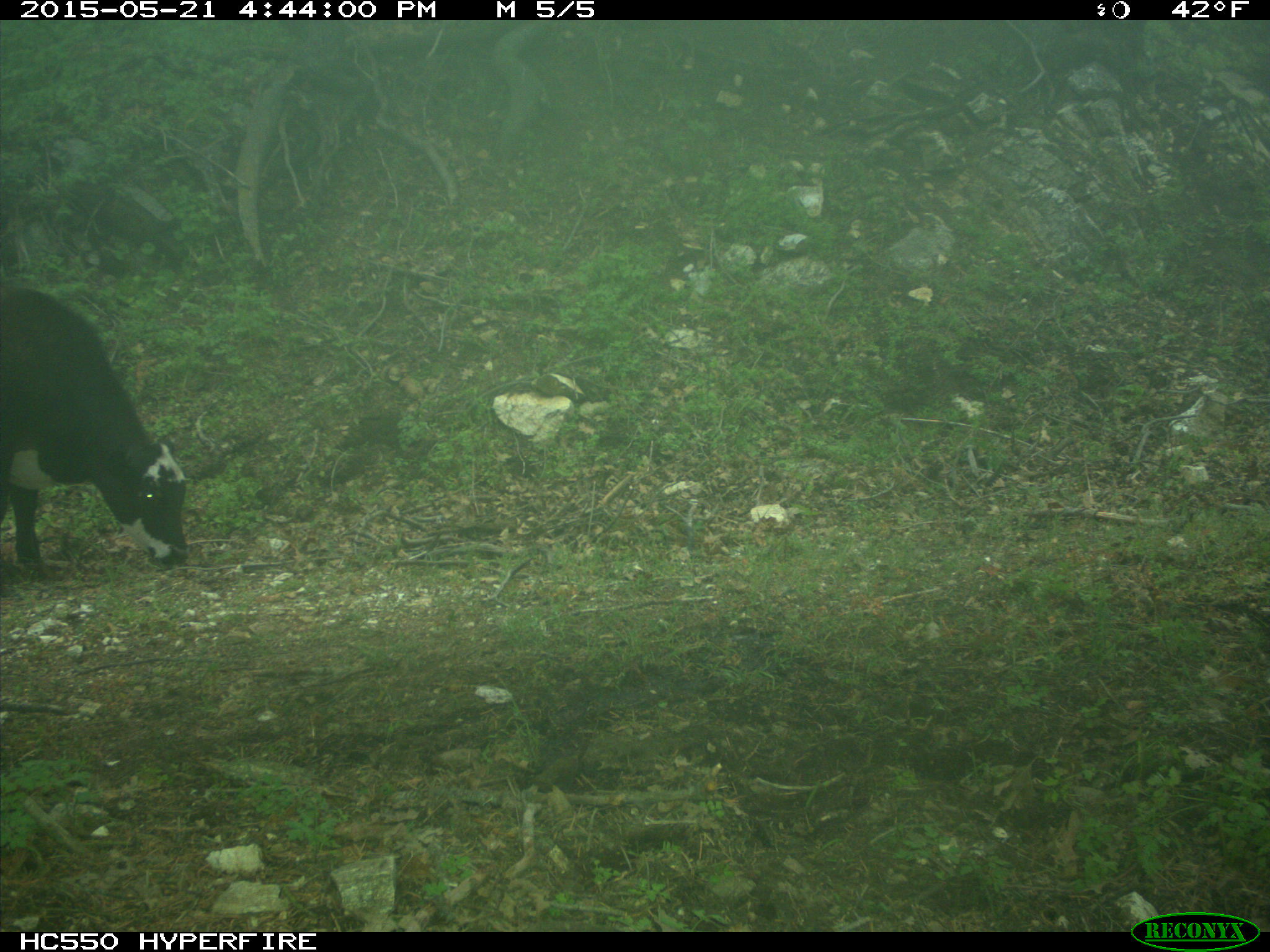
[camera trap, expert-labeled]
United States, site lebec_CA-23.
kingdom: Animalia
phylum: Chordata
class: Mammalia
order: Artiodactyla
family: Bovidae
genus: Bos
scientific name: Bos taurus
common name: domestic cow